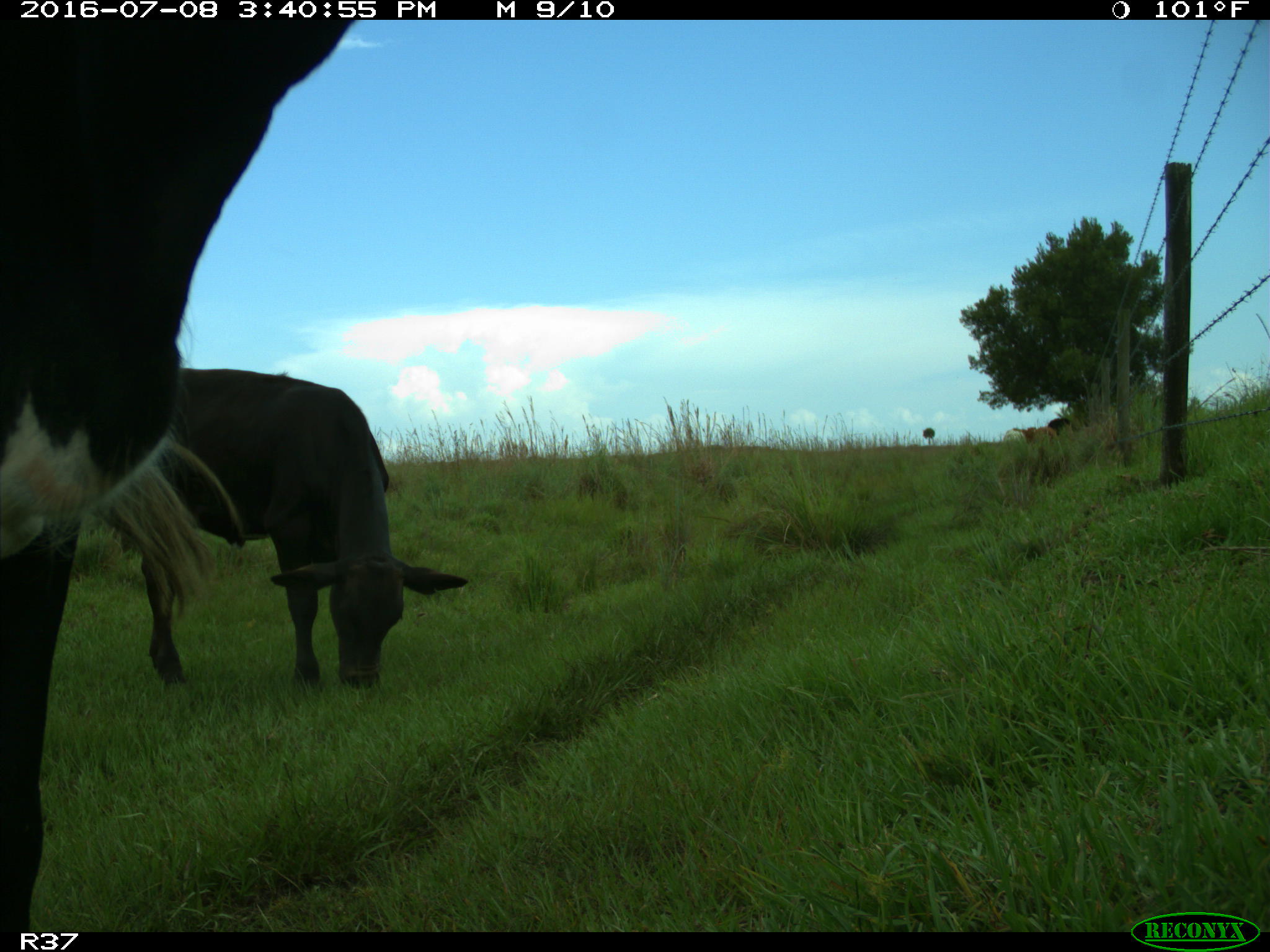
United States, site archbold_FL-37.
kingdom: Animalia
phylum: Chordata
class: Mammalia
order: Artiodactyla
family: Bovidae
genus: Bos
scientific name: Bos taurus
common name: domestic cow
Bos taurus (domestic cow).